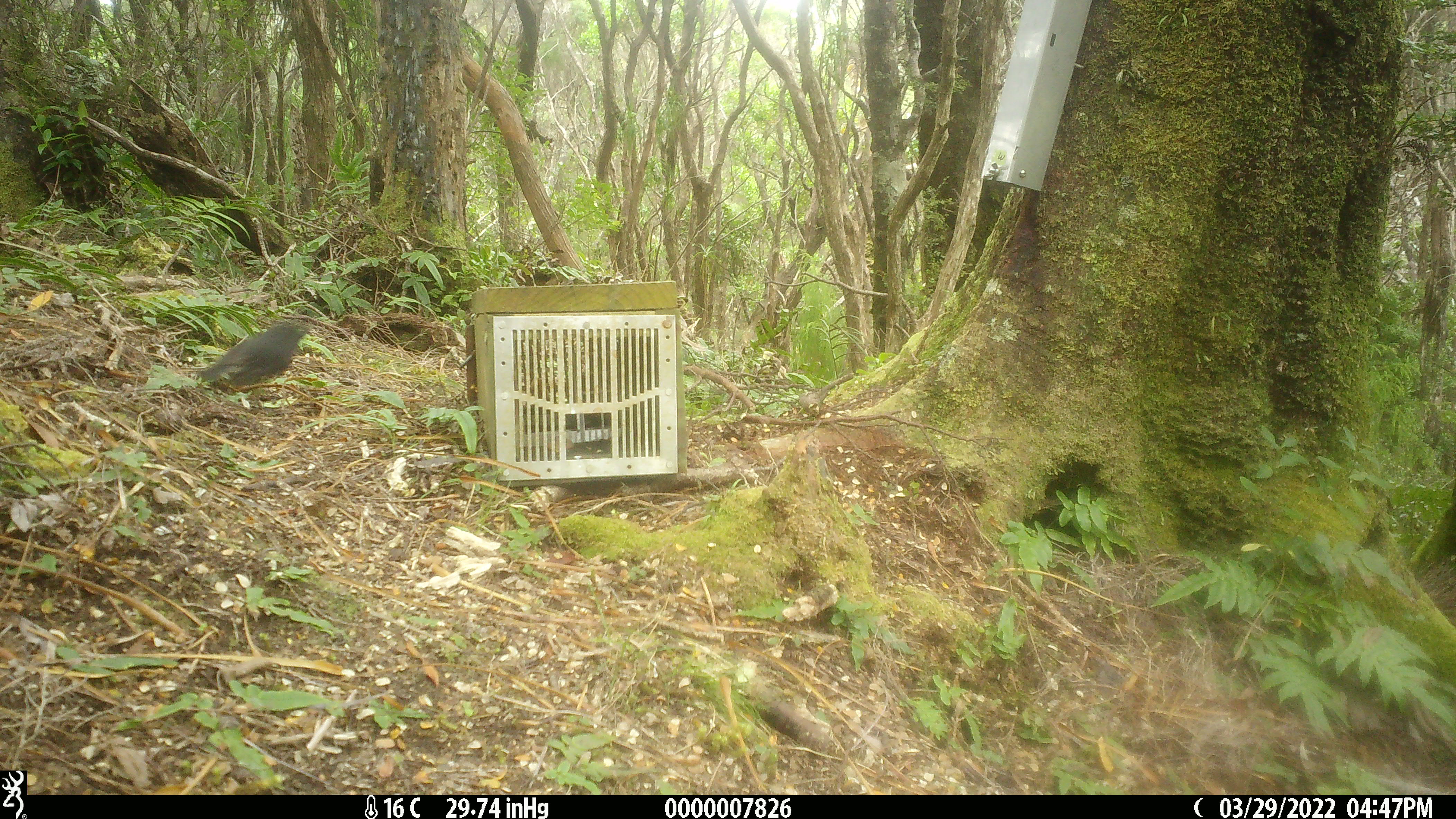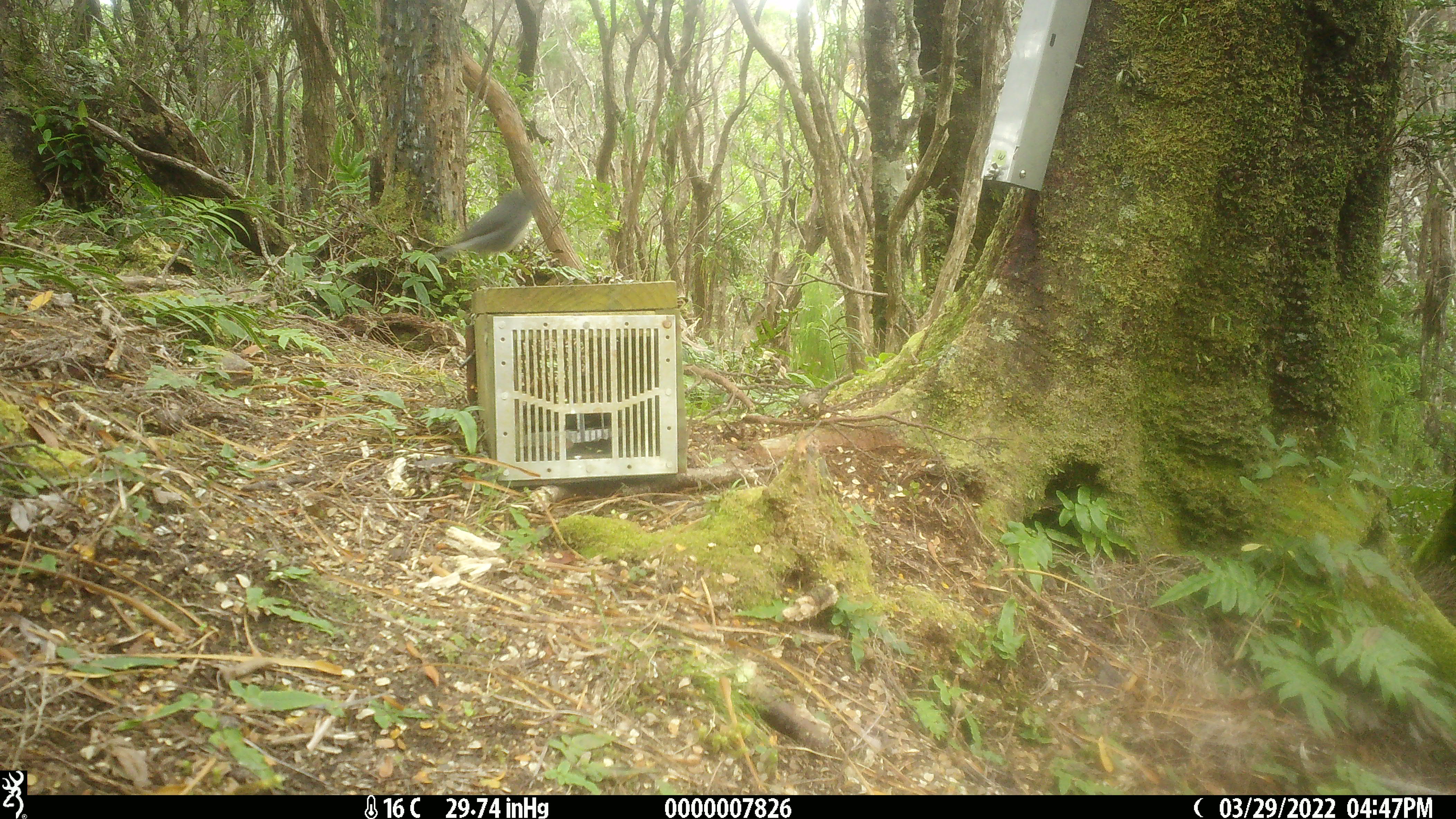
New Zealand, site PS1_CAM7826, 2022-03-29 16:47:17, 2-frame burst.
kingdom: Animalia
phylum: Chordata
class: Aves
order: Passeriformes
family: Petroicidae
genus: Petroica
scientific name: Petroica australis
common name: new zealand robin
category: robin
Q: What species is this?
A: Robin (new zealand robin) (Petroica australis).